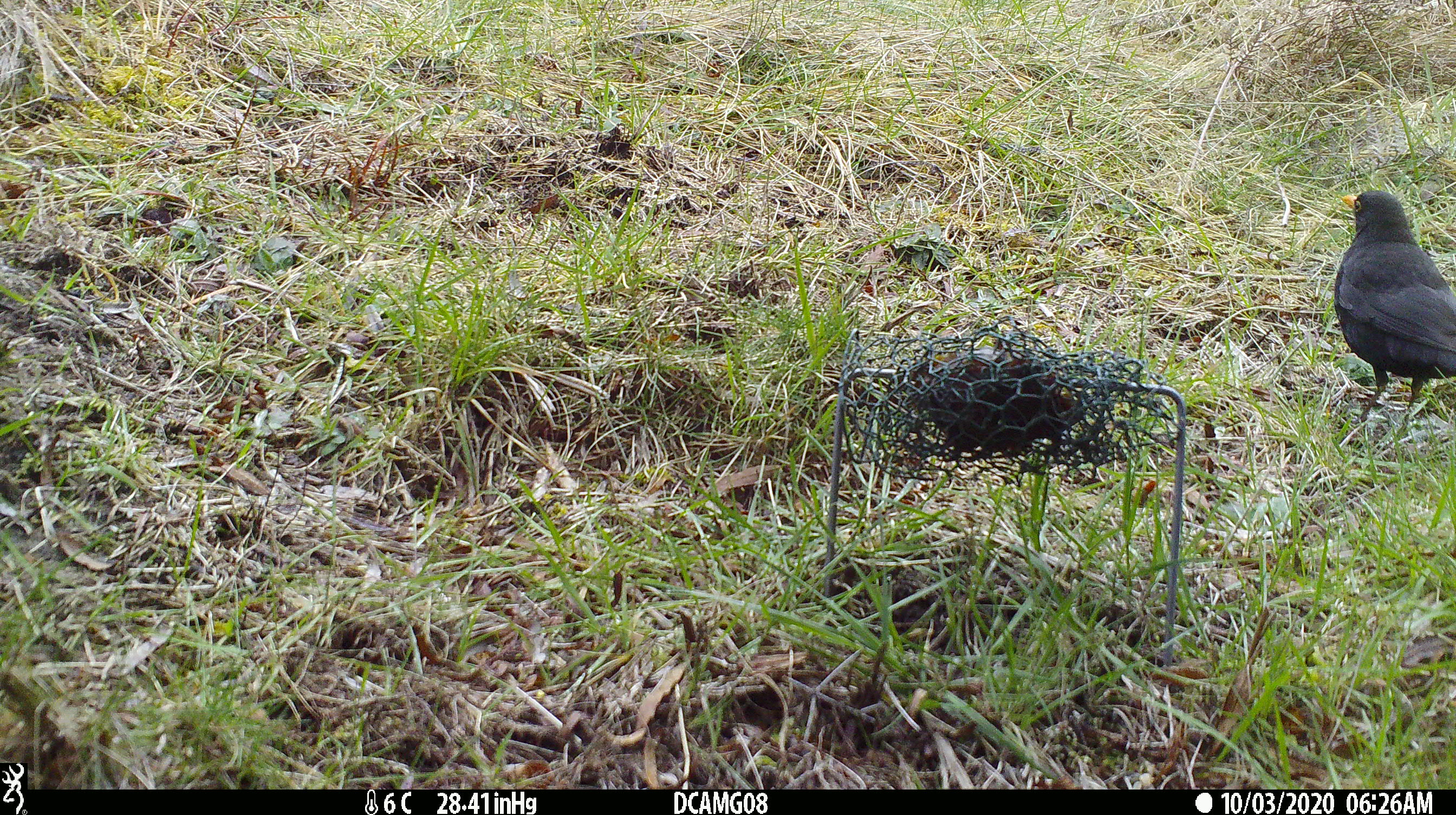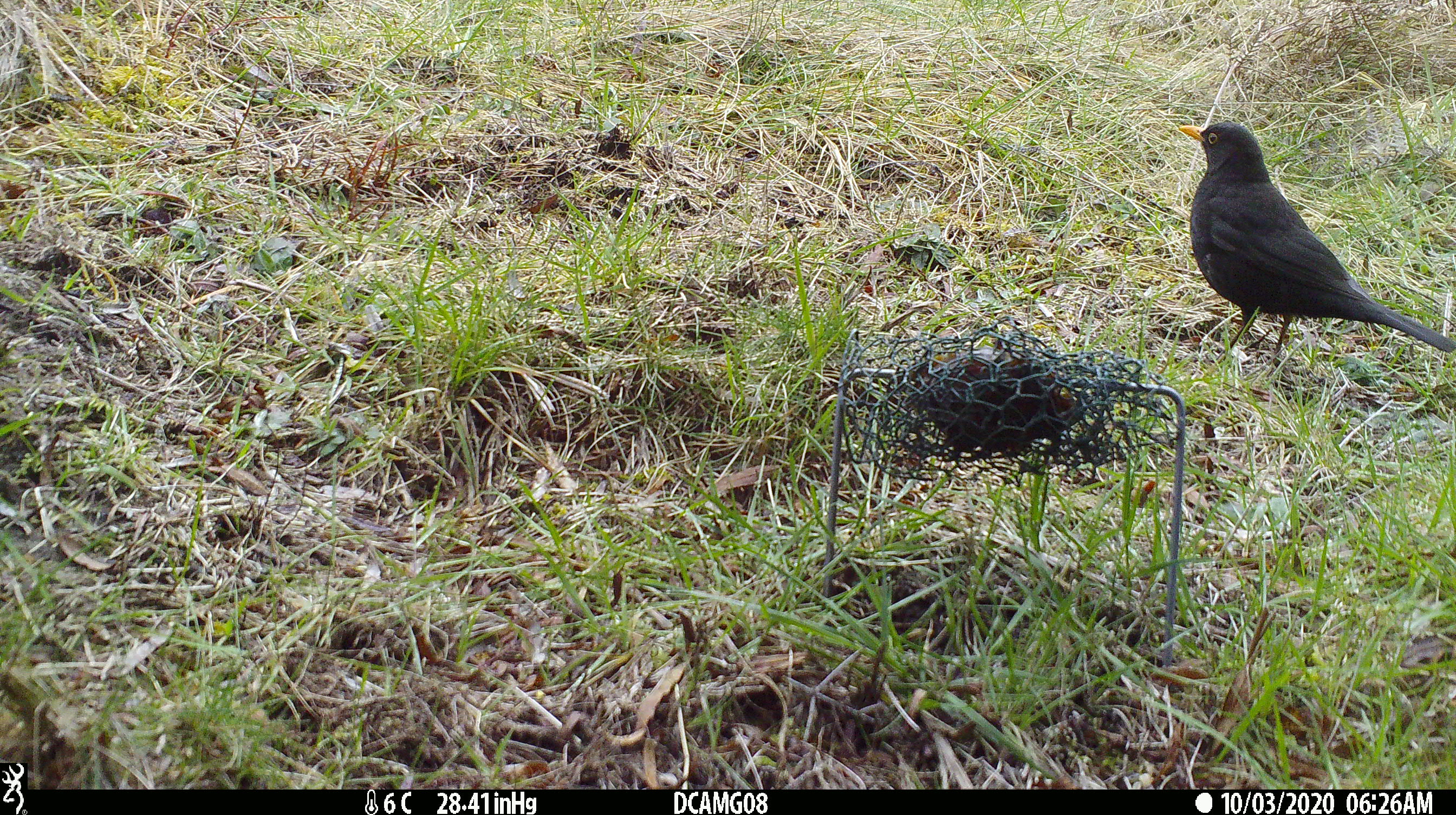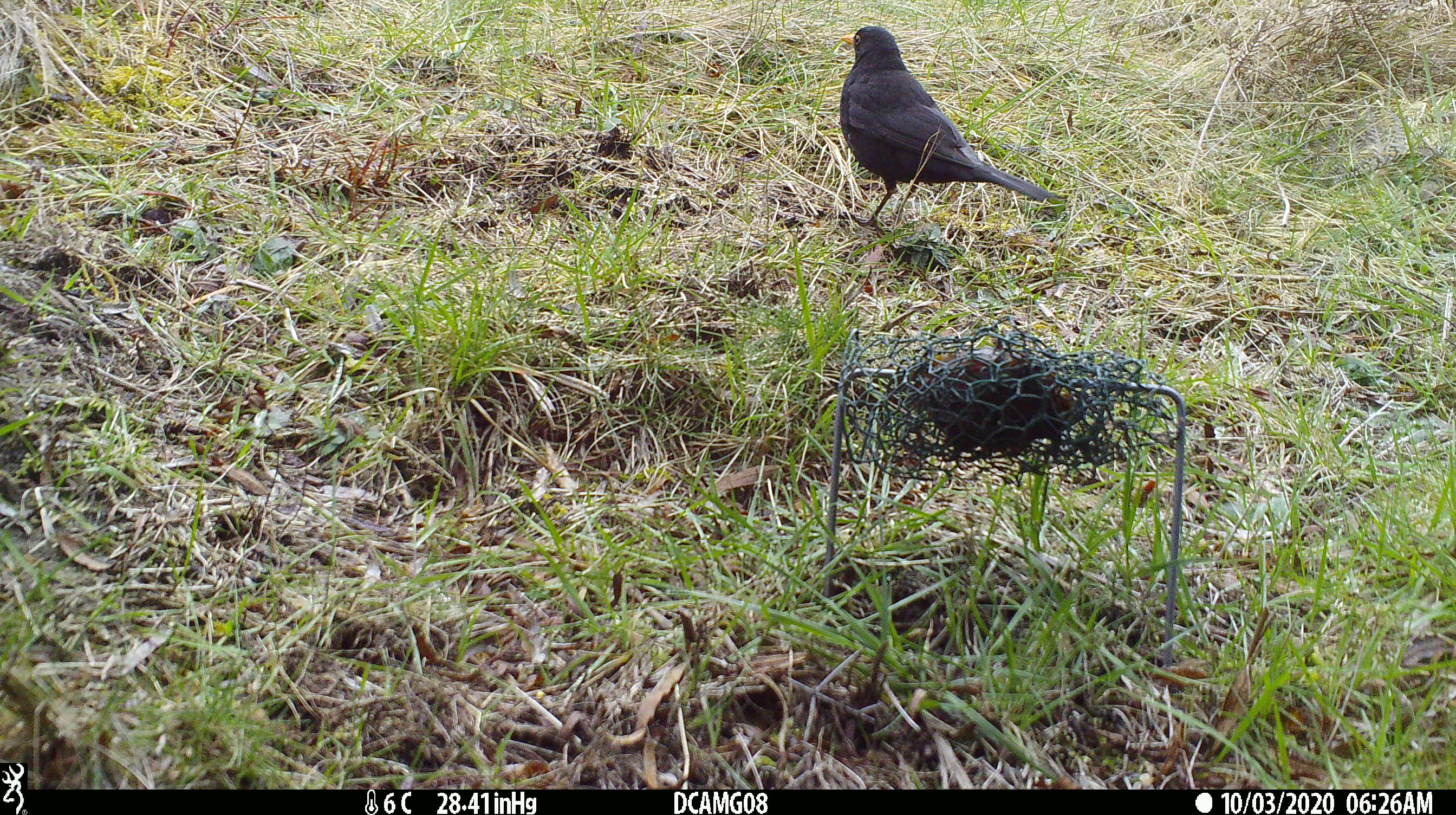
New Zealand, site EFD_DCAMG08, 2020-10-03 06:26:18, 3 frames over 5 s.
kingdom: Animalia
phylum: Chordata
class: Aves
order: Passeriformes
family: Turdidae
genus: Turdus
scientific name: Turdus merula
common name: eurasian blackbird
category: blackbird